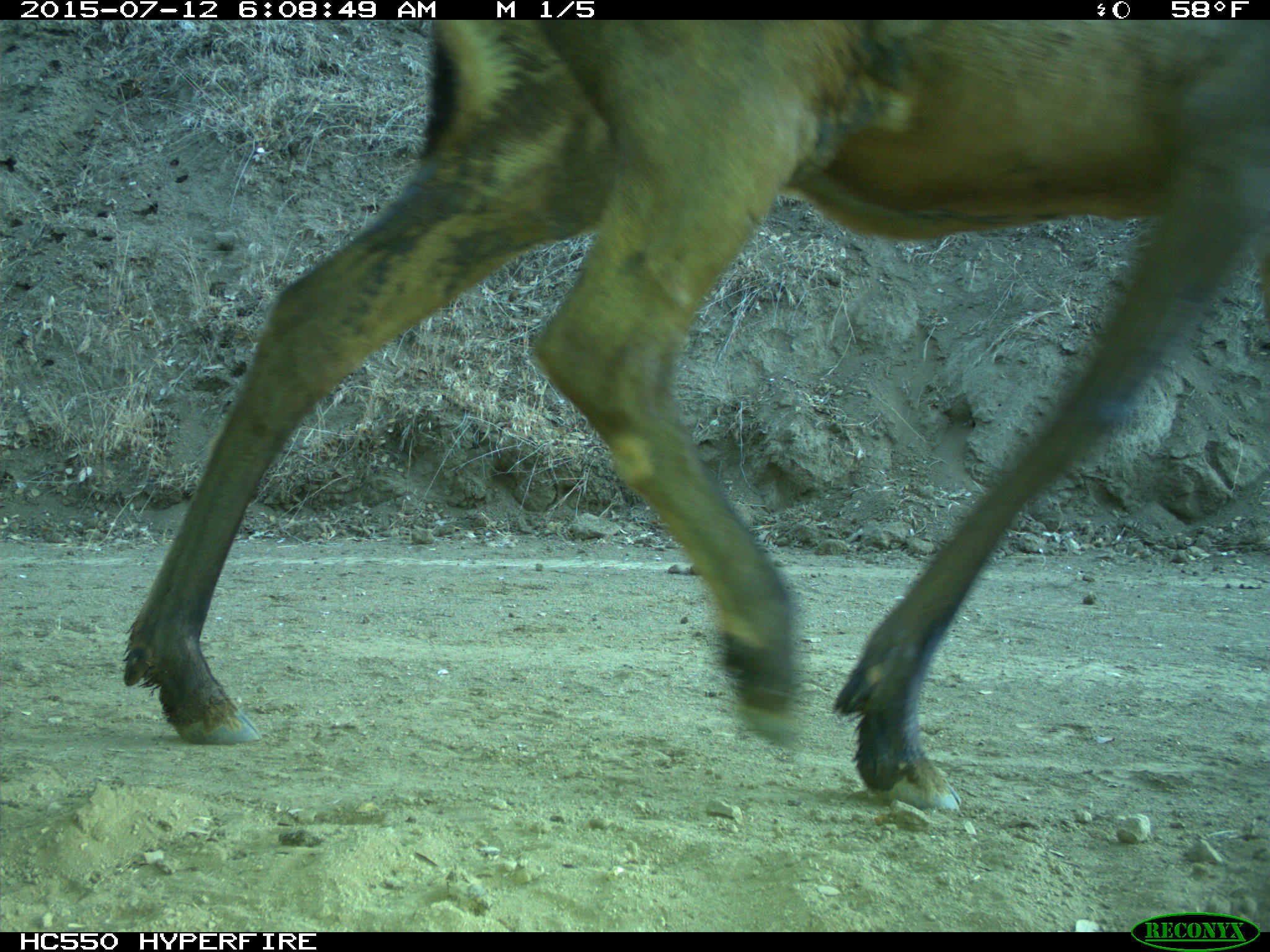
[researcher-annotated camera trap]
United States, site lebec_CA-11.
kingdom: Animalia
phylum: Chordata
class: Mammalia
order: Artiodactyla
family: Cervidae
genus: Cervus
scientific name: Cervus canadensis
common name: elk